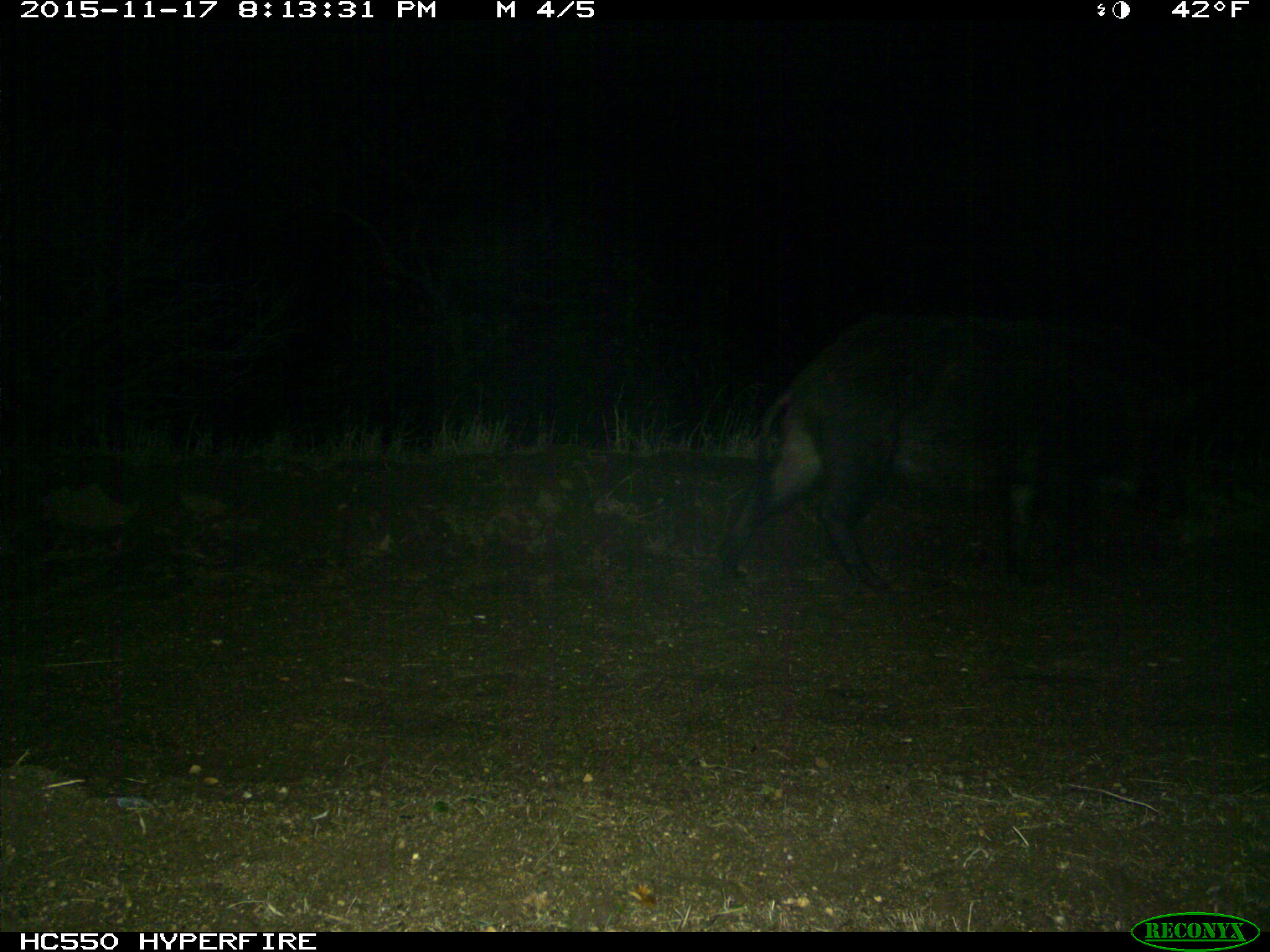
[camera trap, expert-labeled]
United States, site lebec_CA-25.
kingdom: Animalia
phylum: Chordata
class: Mammalia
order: Artiodactyla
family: Suidae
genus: Sus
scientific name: Sus scrofa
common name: wild boar